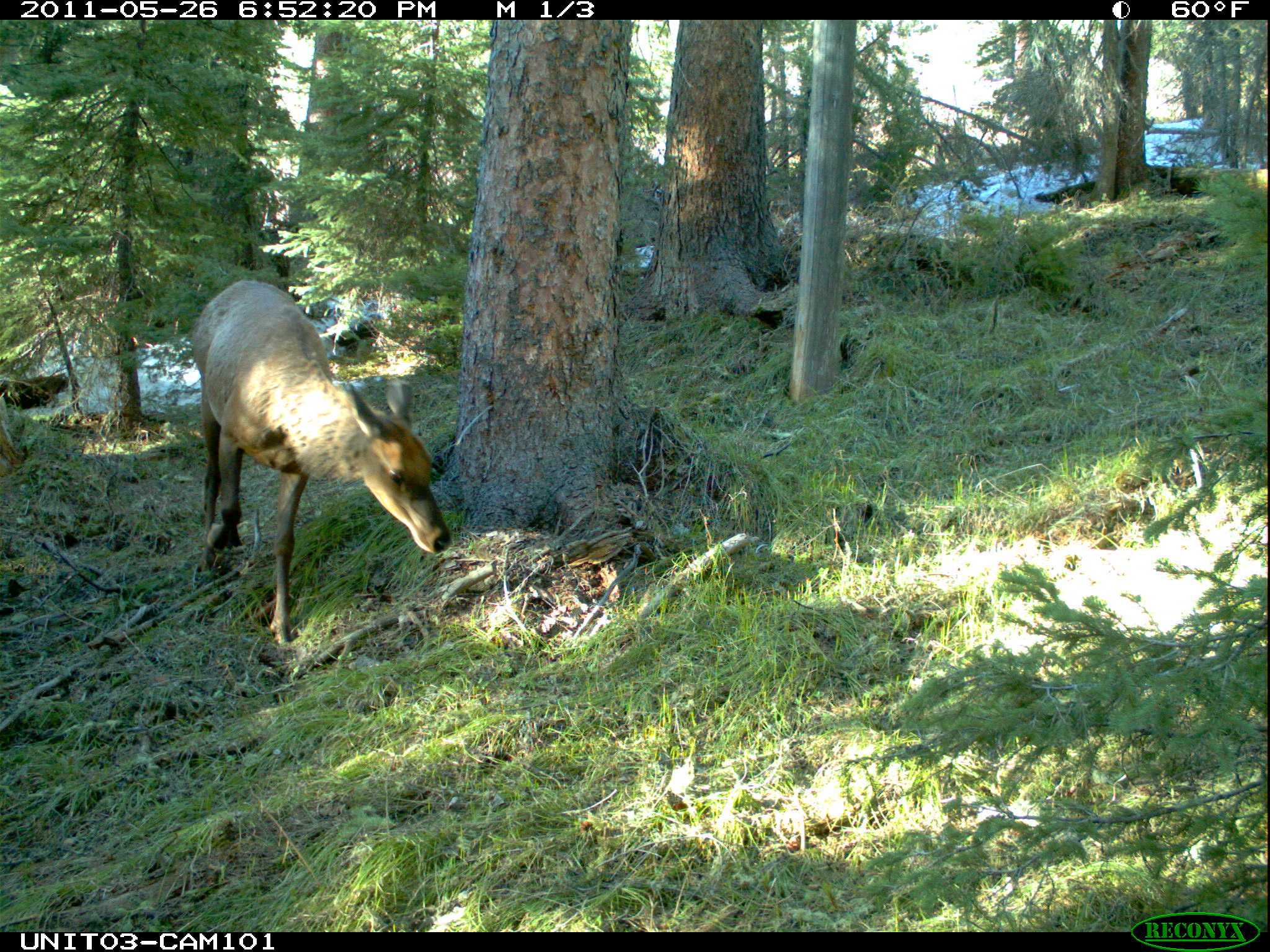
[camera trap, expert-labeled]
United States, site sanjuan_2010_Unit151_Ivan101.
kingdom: Animalia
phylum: Chordata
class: Mammalia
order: Artiodactyla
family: Cervidae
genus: Cervus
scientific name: Cervus elaphus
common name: red deer